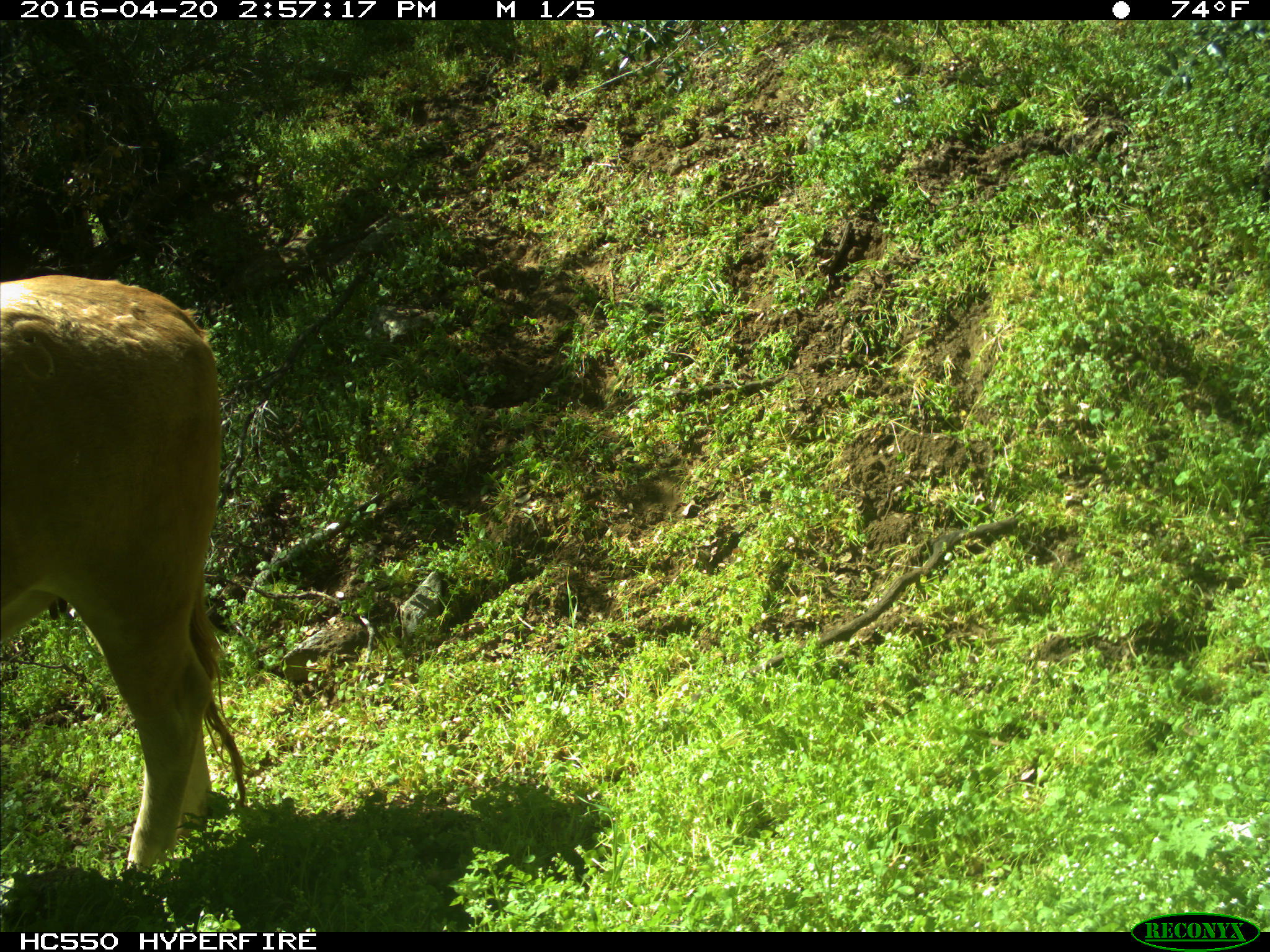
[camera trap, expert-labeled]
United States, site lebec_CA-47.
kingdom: Animalia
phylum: Chordata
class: Mammalia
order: Artiodactyla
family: Bovidae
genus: Bos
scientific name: Bos taurus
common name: domestic cow